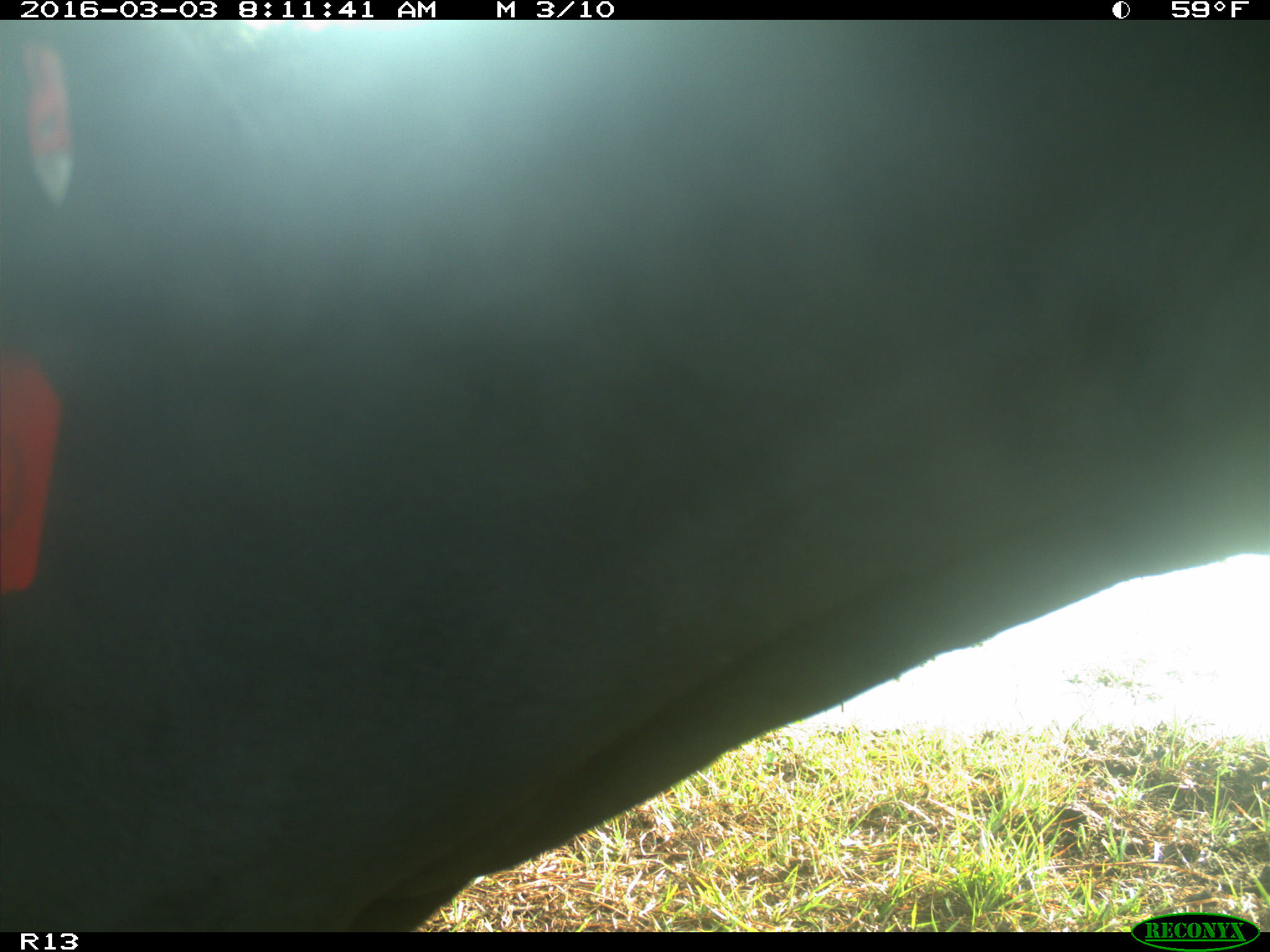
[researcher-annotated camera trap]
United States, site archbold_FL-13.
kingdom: Animalia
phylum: Chordata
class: Mammalia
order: Artiodactyla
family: Bovidae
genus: Bos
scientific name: Bos taurus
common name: domestic cow